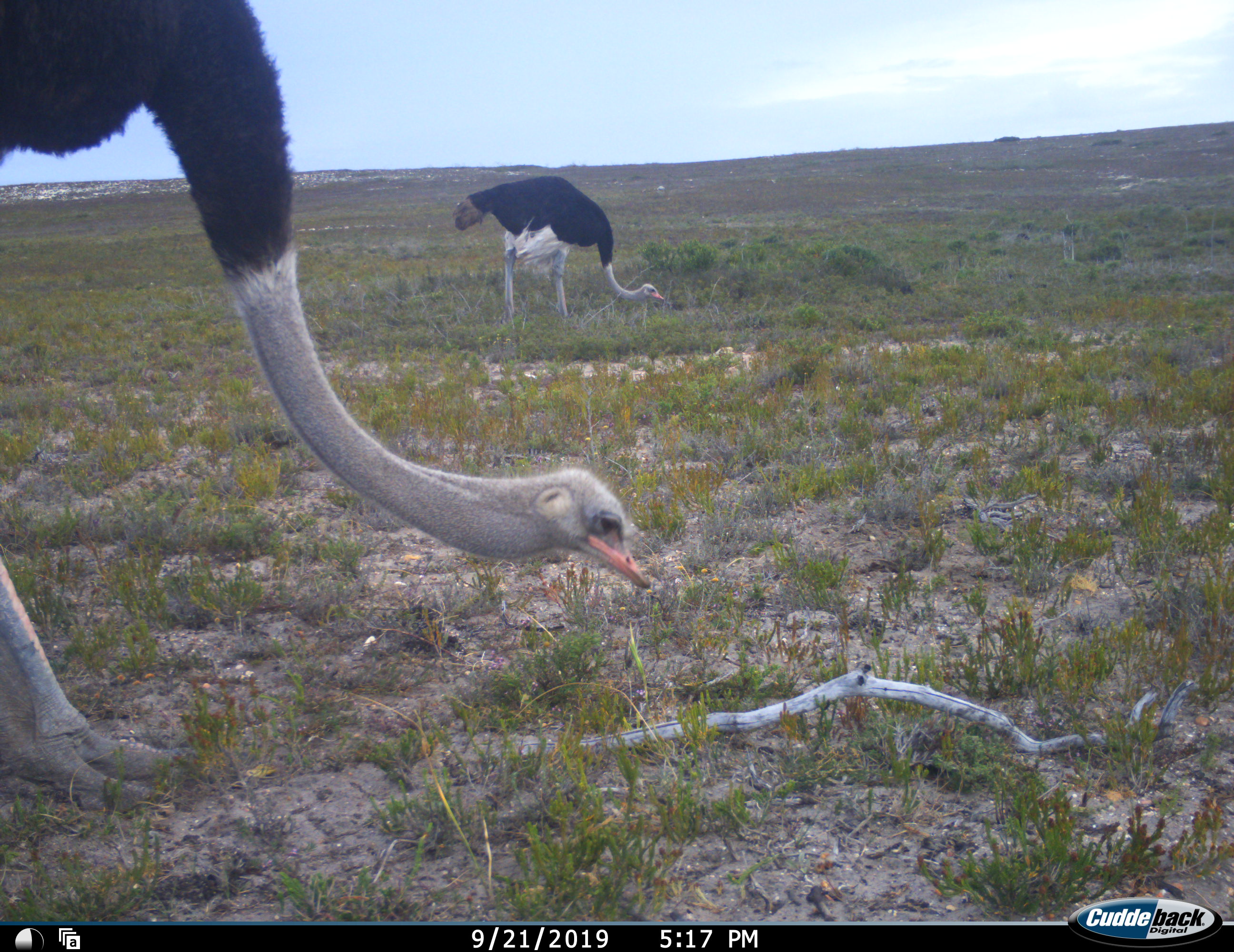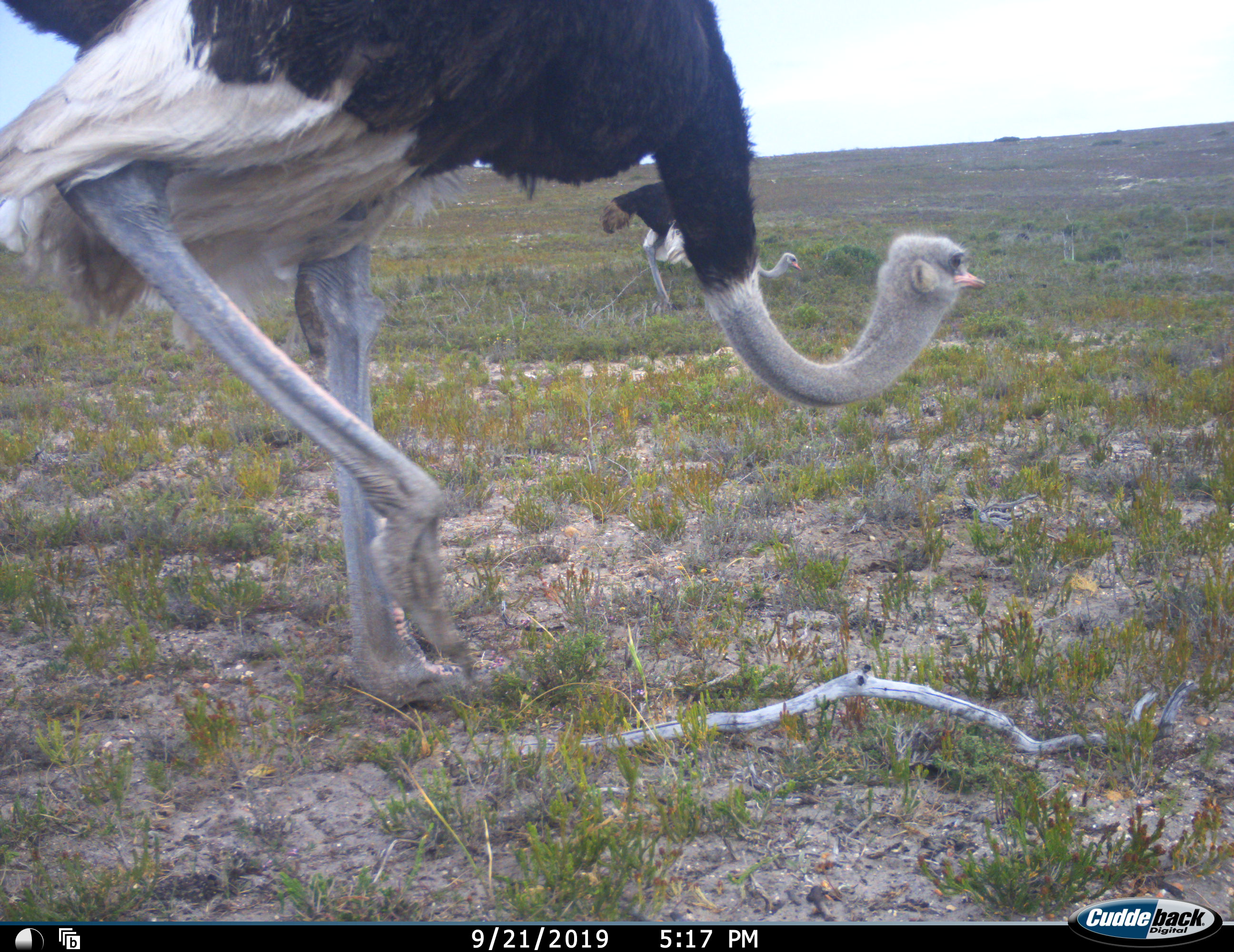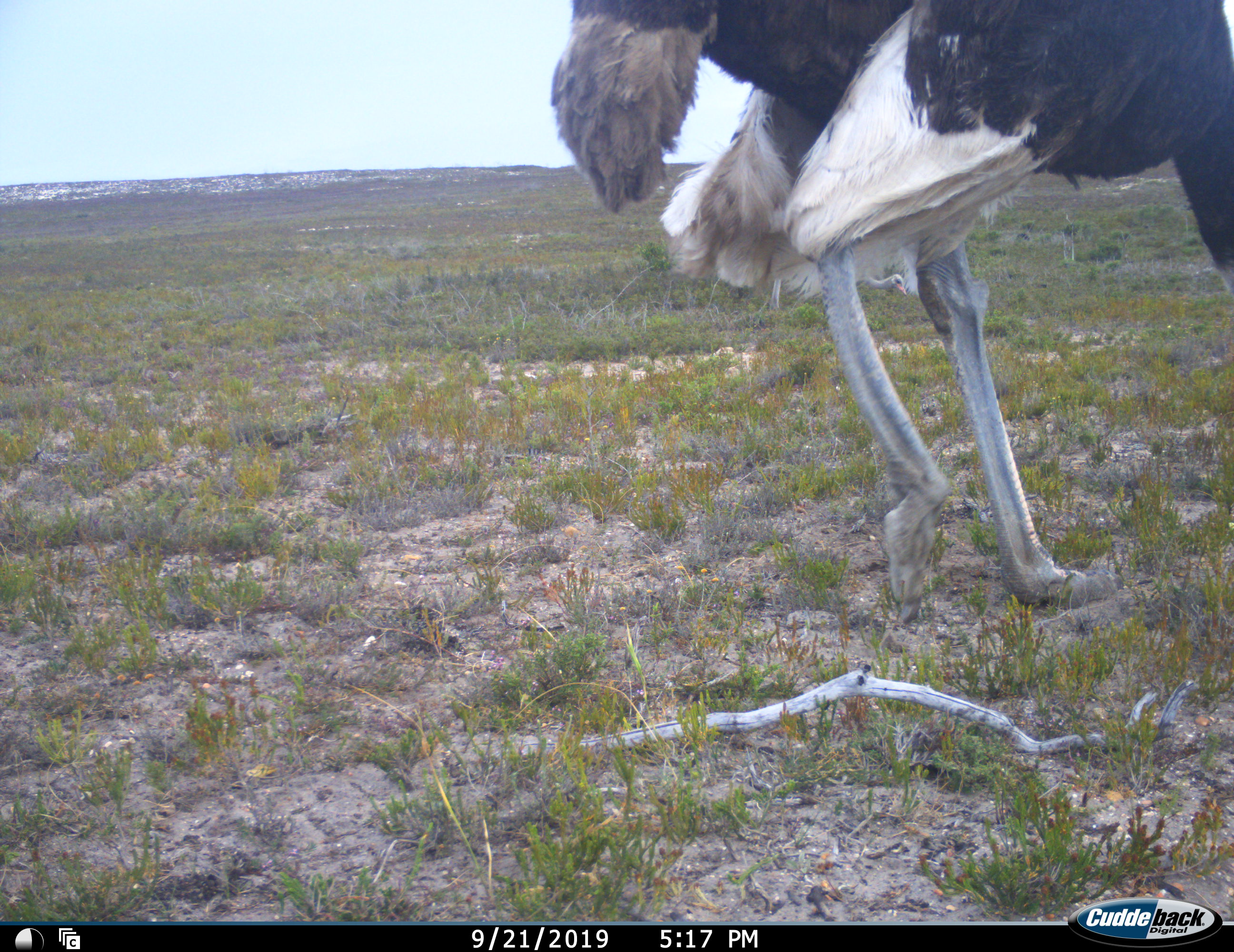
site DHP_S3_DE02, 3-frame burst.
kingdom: Animalia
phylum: Chordata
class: Aves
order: Struthioniformes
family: Struthionidae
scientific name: Struthionidae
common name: ostrich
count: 2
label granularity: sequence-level